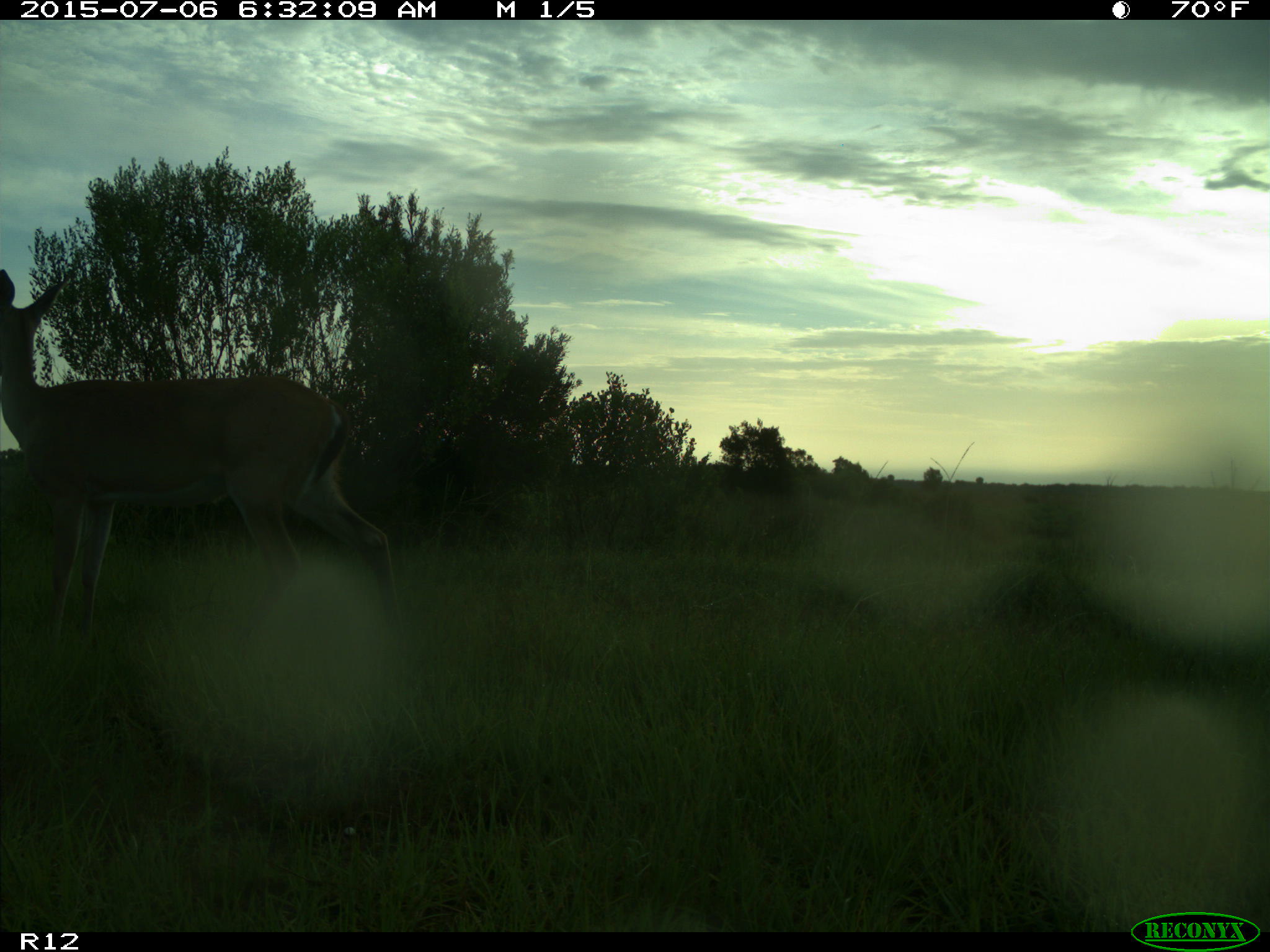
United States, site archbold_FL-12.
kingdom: Animalia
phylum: Chordata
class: Mammalia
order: Artiodactyla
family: Cervidae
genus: Odocoileus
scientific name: Odocoileus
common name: deer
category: unidentified deer